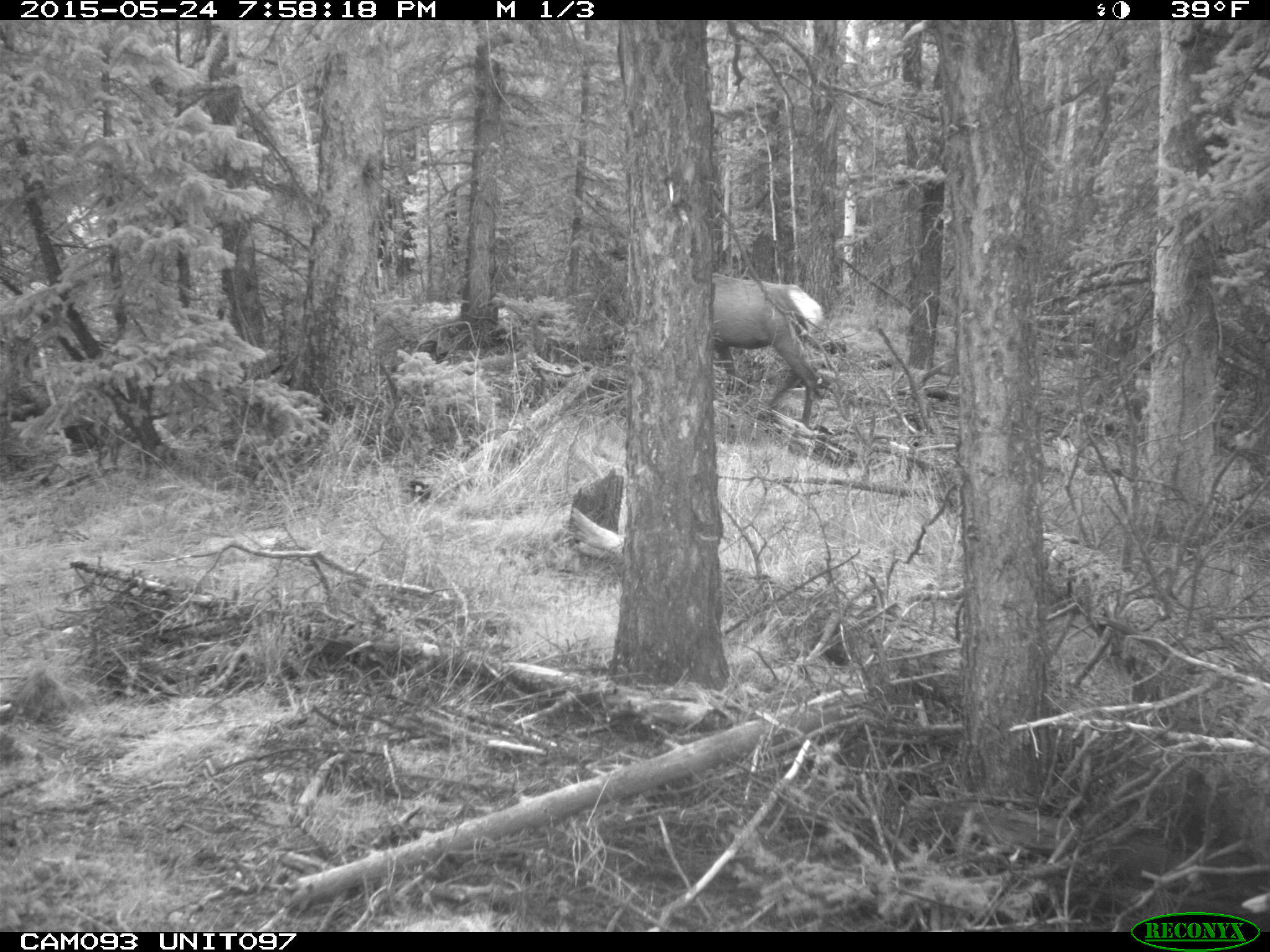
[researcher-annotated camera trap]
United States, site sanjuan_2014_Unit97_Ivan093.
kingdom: Animalia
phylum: Chordata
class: Mammalia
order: Artiodactyla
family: Cervidae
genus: Cervus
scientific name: Cervus elaphus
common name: red deer